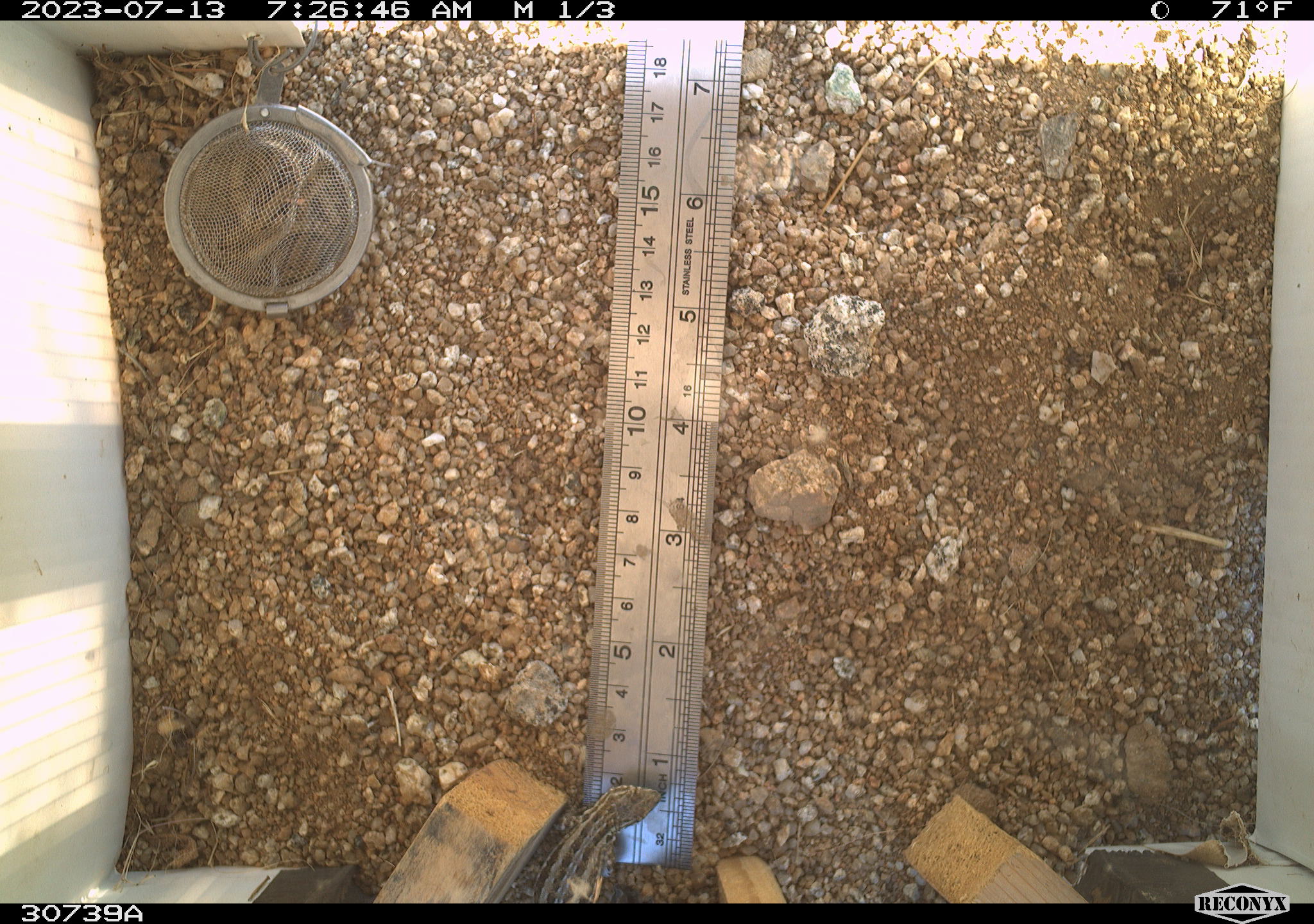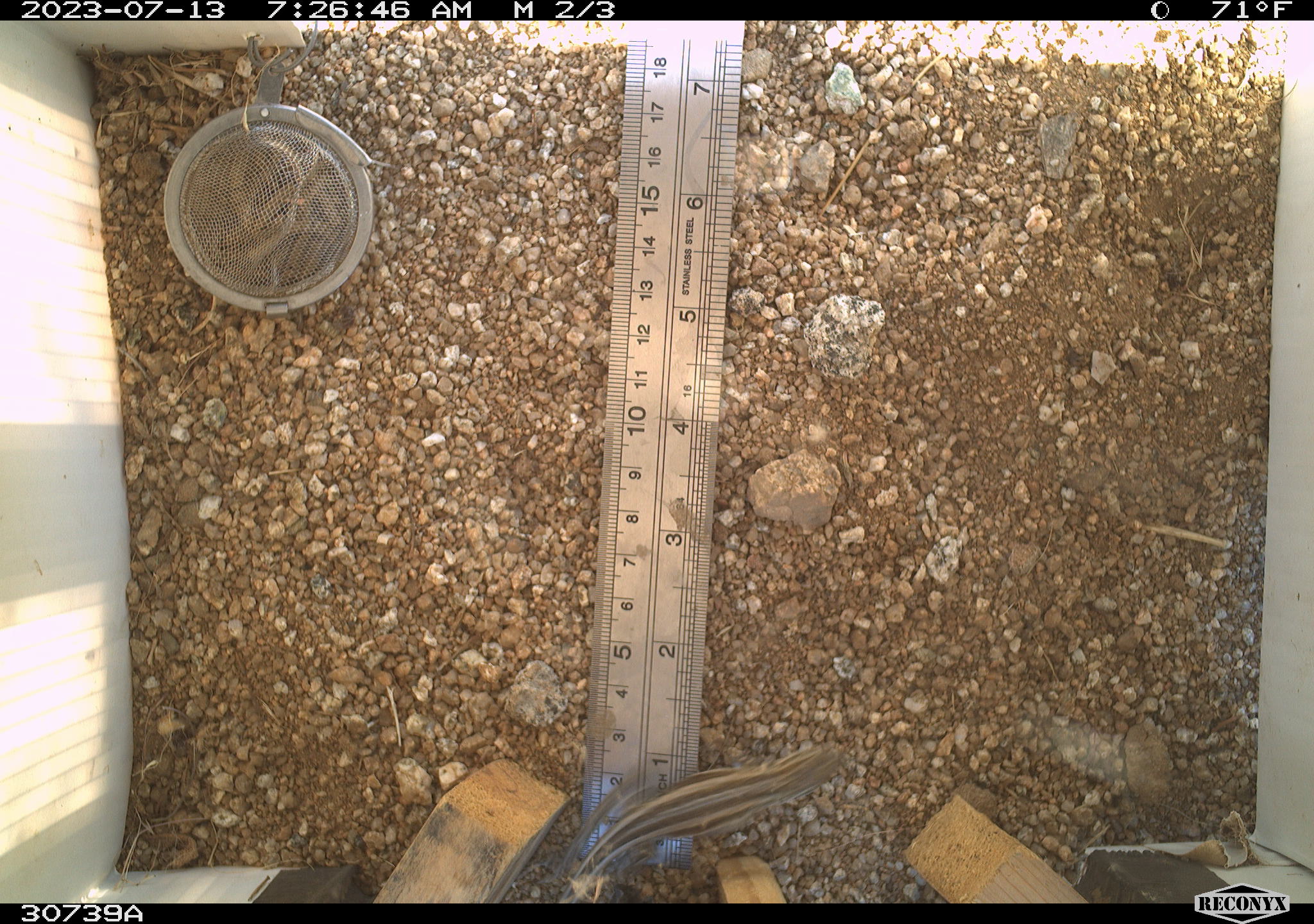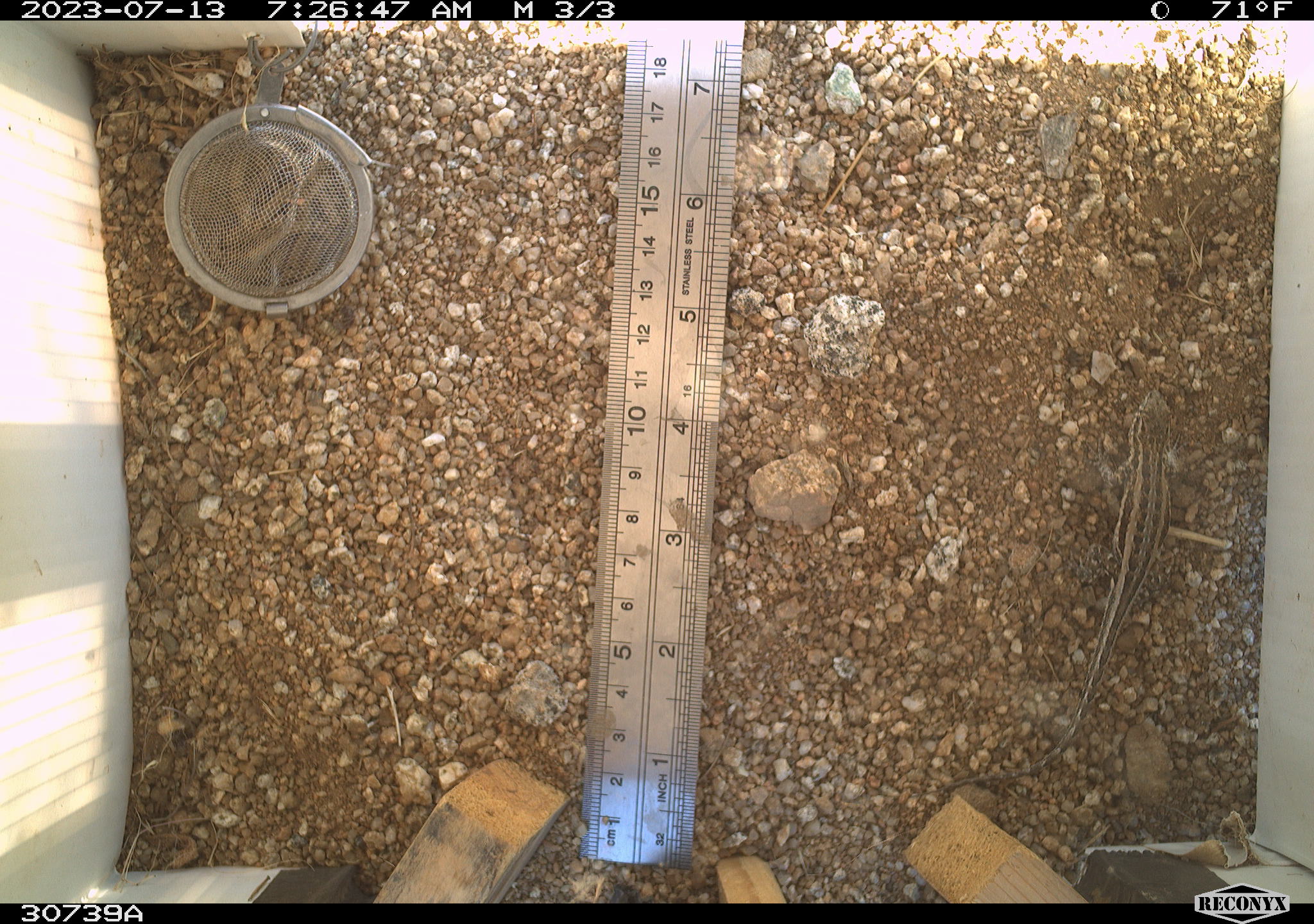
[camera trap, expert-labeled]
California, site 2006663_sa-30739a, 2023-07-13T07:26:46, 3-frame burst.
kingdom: Animalia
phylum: Chordata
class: Reptilia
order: Squamata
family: Phrynosomatidae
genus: Sceloporus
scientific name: Sceloporus graciosus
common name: common sagebrush lizard